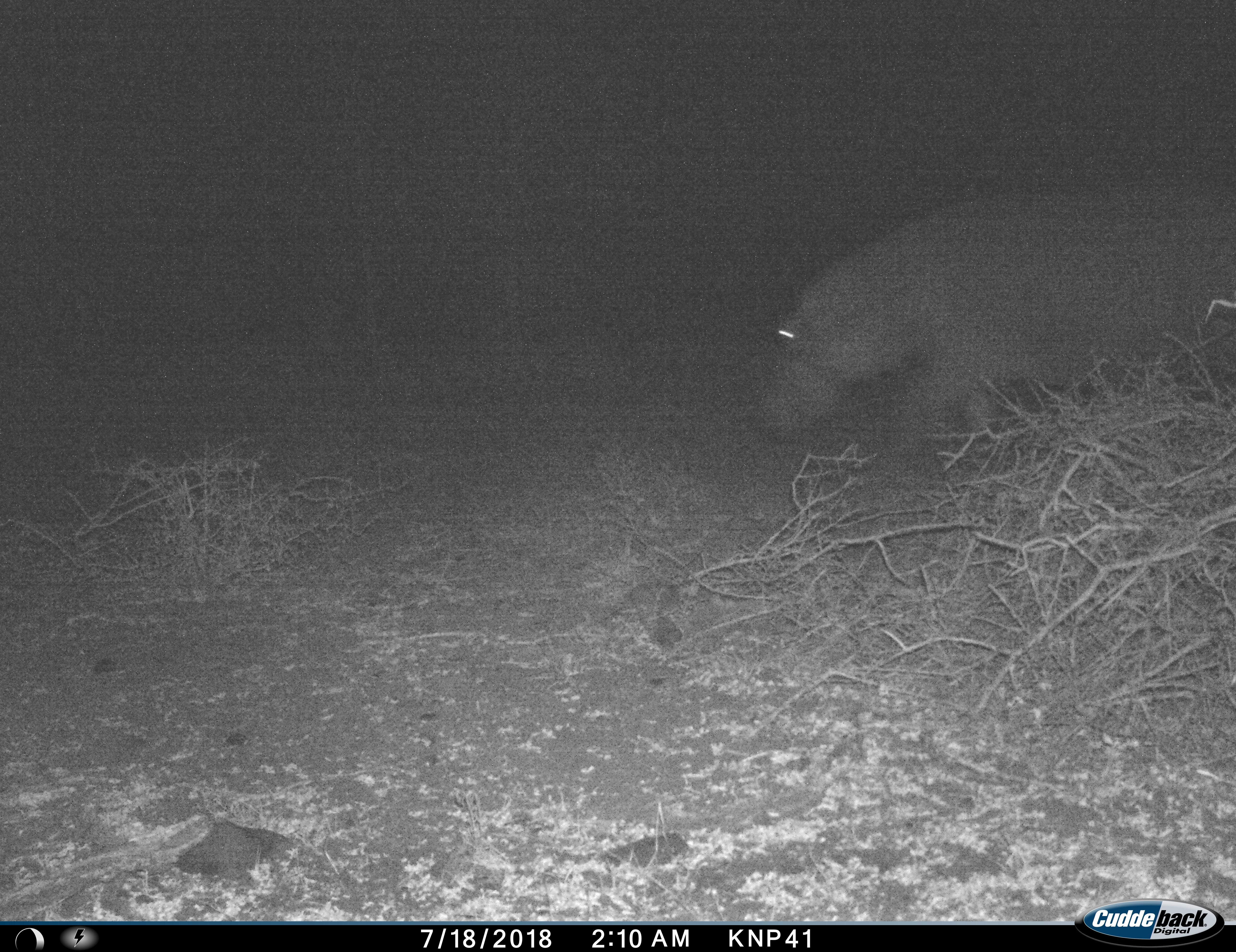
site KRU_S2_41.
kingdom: Animalia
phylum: Chordata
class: Mammalia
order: Artiodactyla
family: Hippopotamidae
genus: Hippopotamus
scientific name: Hippopotamus amphibius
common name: hippopotamus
Hippopotamus (Hippopotamus amphibius), count 1. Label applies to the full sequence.